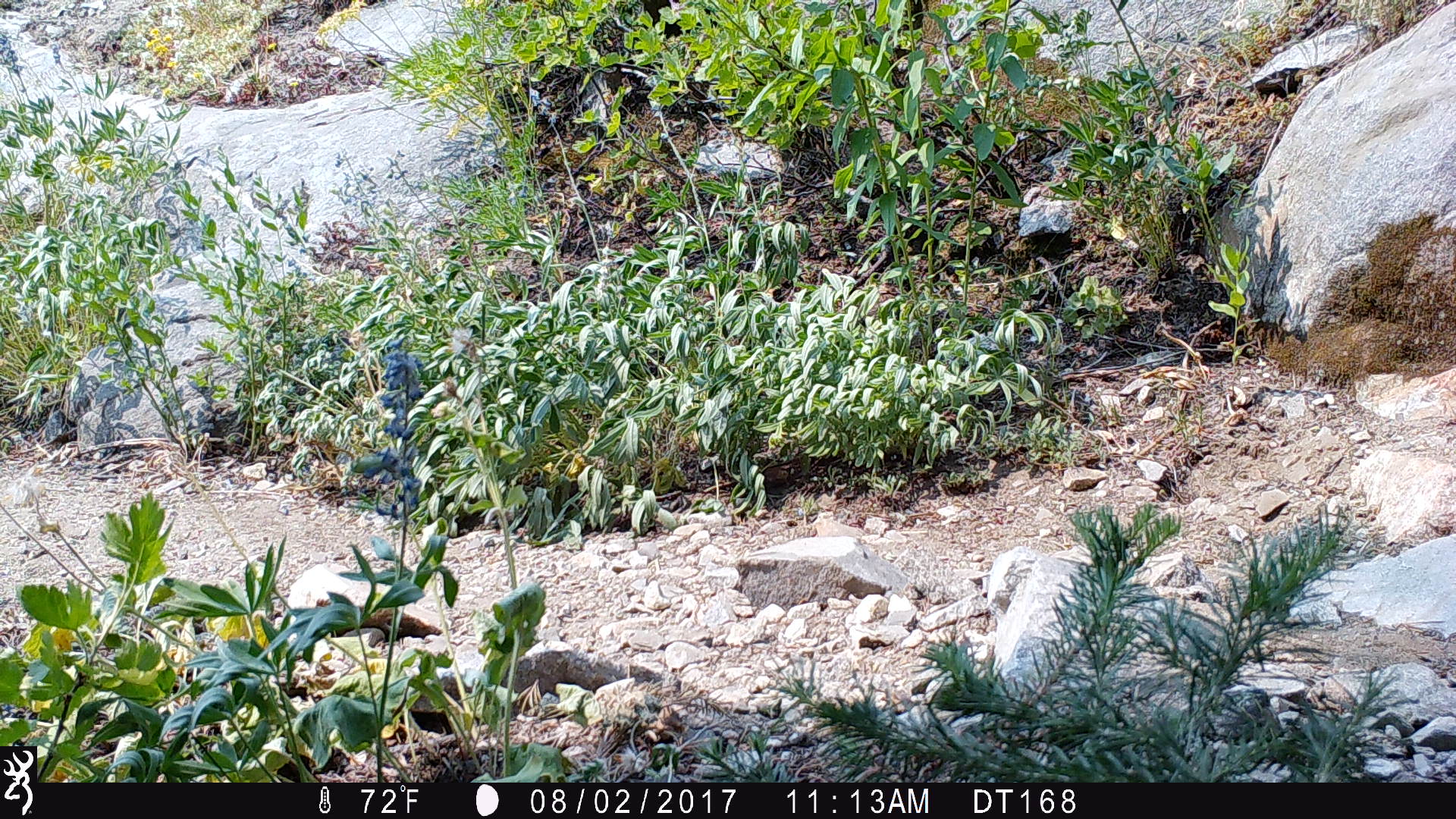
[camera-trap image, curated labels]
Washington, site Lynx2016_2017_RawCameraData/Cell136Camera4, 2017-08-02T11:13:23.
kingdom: Animalia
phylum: Chordata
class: Aves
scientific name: Aves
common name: birds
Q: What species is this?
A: Aves (birds).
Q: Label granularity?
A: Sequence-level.